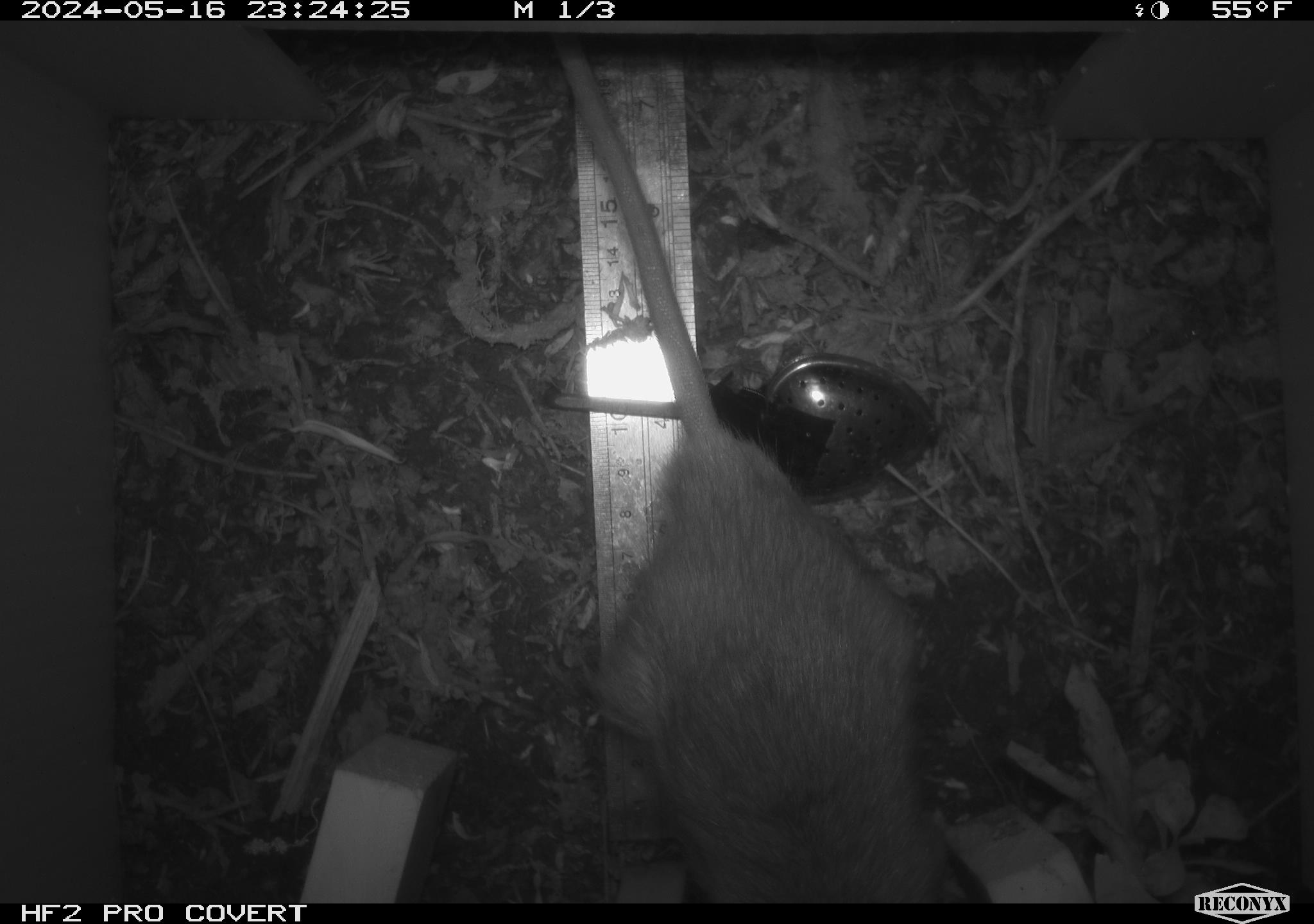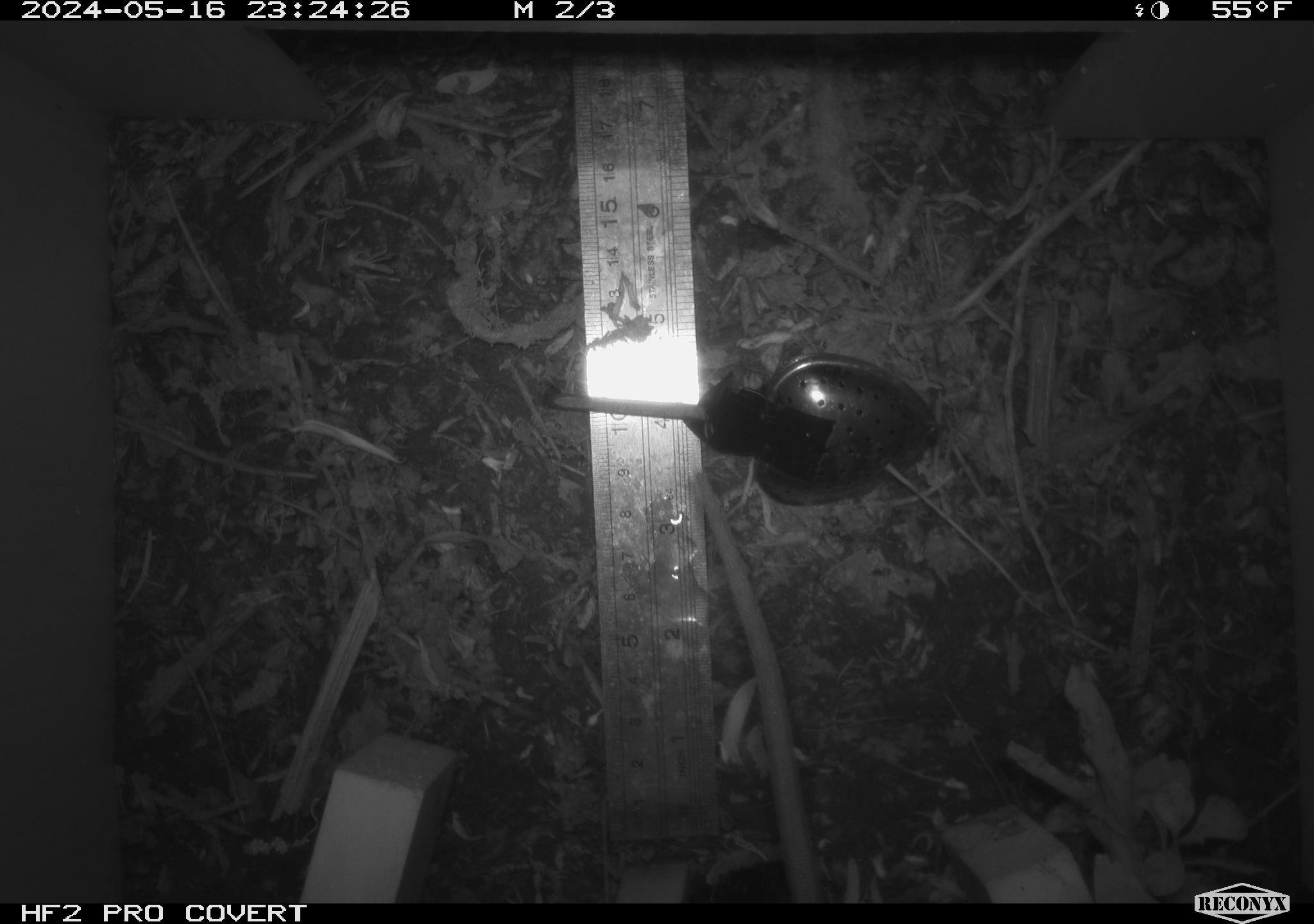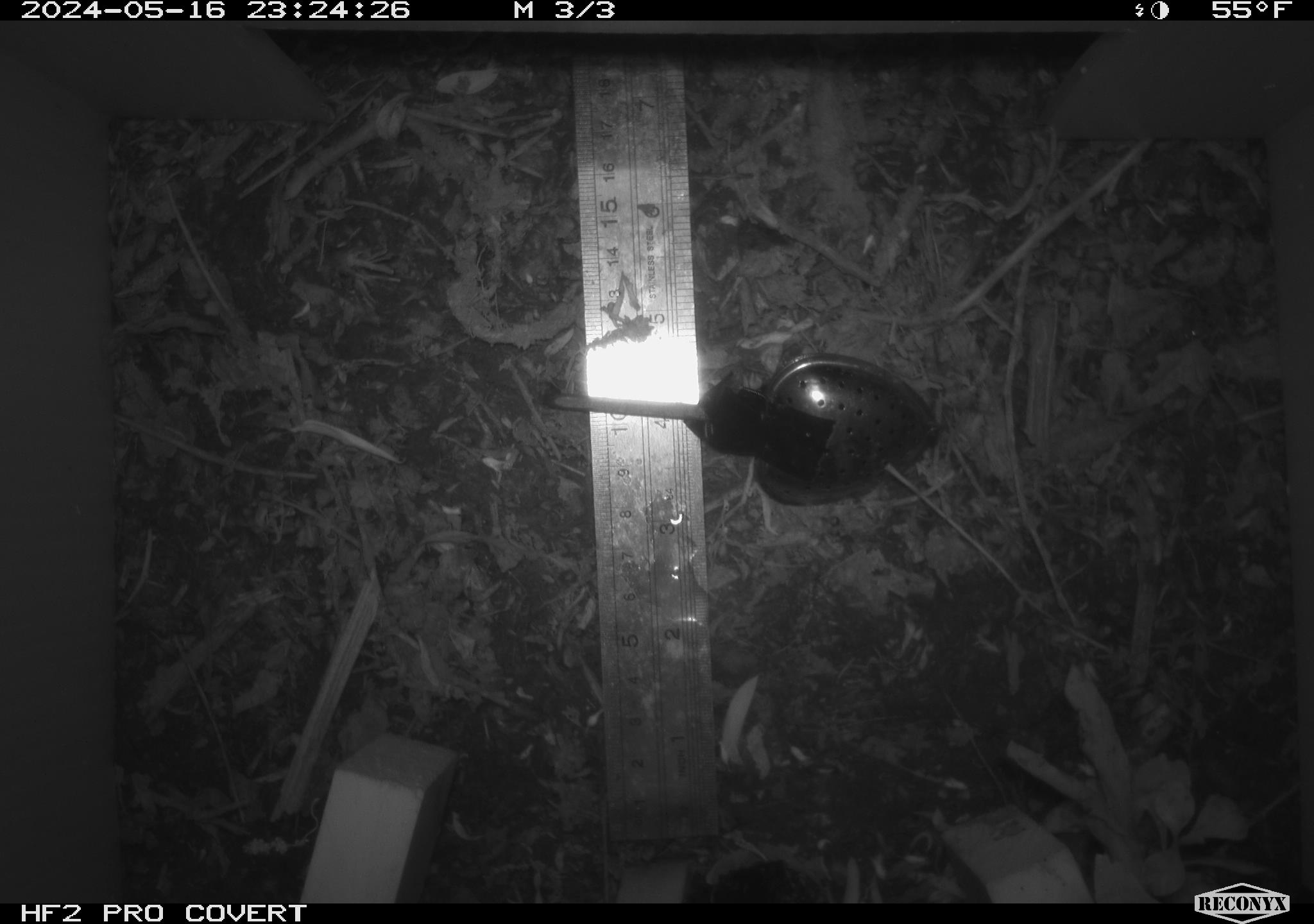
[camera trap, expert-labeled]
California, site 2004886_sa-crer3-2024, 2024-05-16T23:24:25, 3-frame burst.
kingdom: Animalia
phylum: Chordata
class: Mammalia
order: Rodentia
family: Muridae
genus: Rattus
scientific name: Rattus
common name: rat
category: rattus species